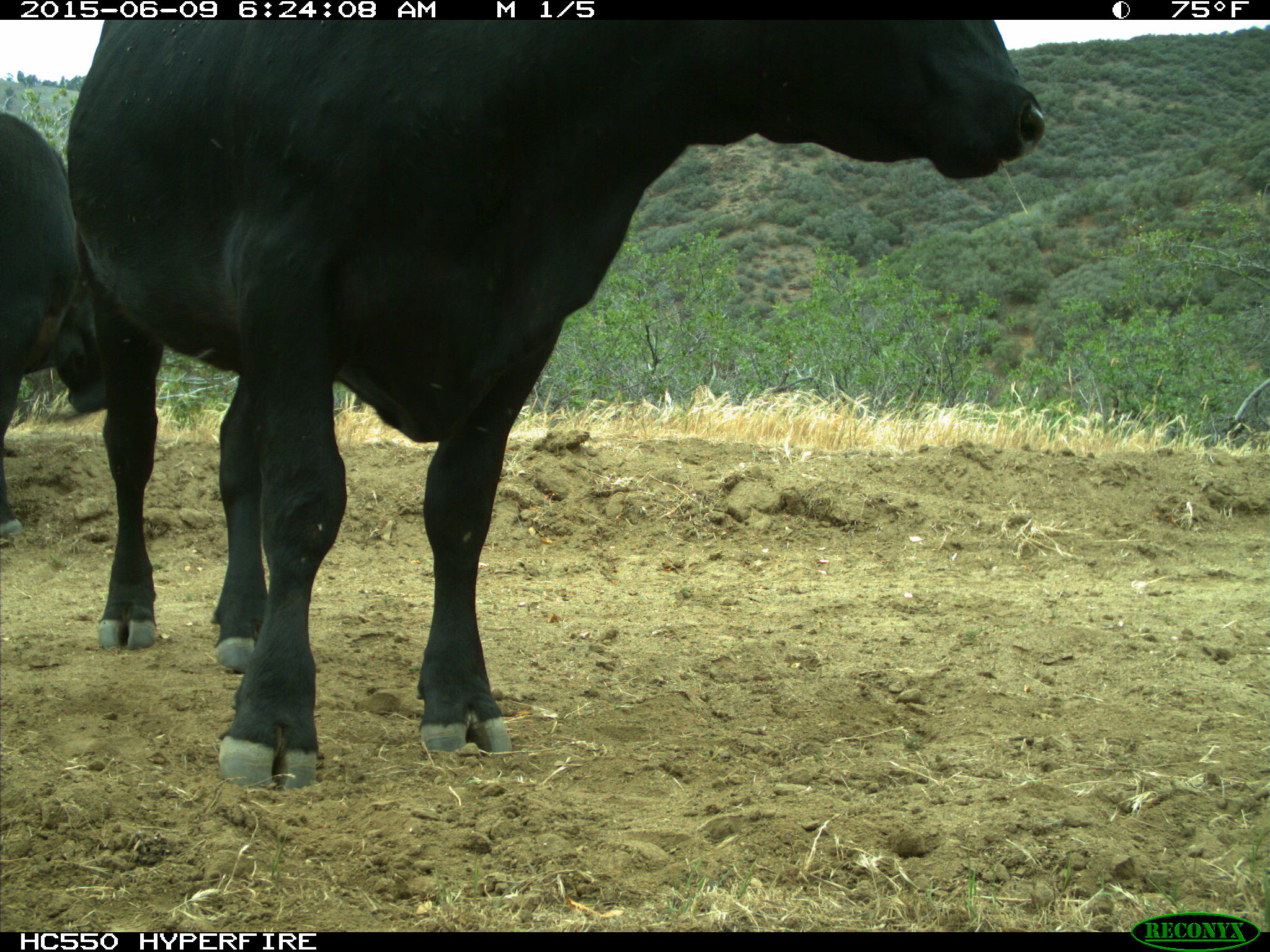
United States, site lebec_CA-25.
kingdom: Animalia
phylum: Chordata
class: Mammalia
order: Artiodactyla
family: Bovidae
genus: Bos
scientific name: Bos taurus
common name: domestic cow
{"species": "Bos taurus (domestic cow)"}